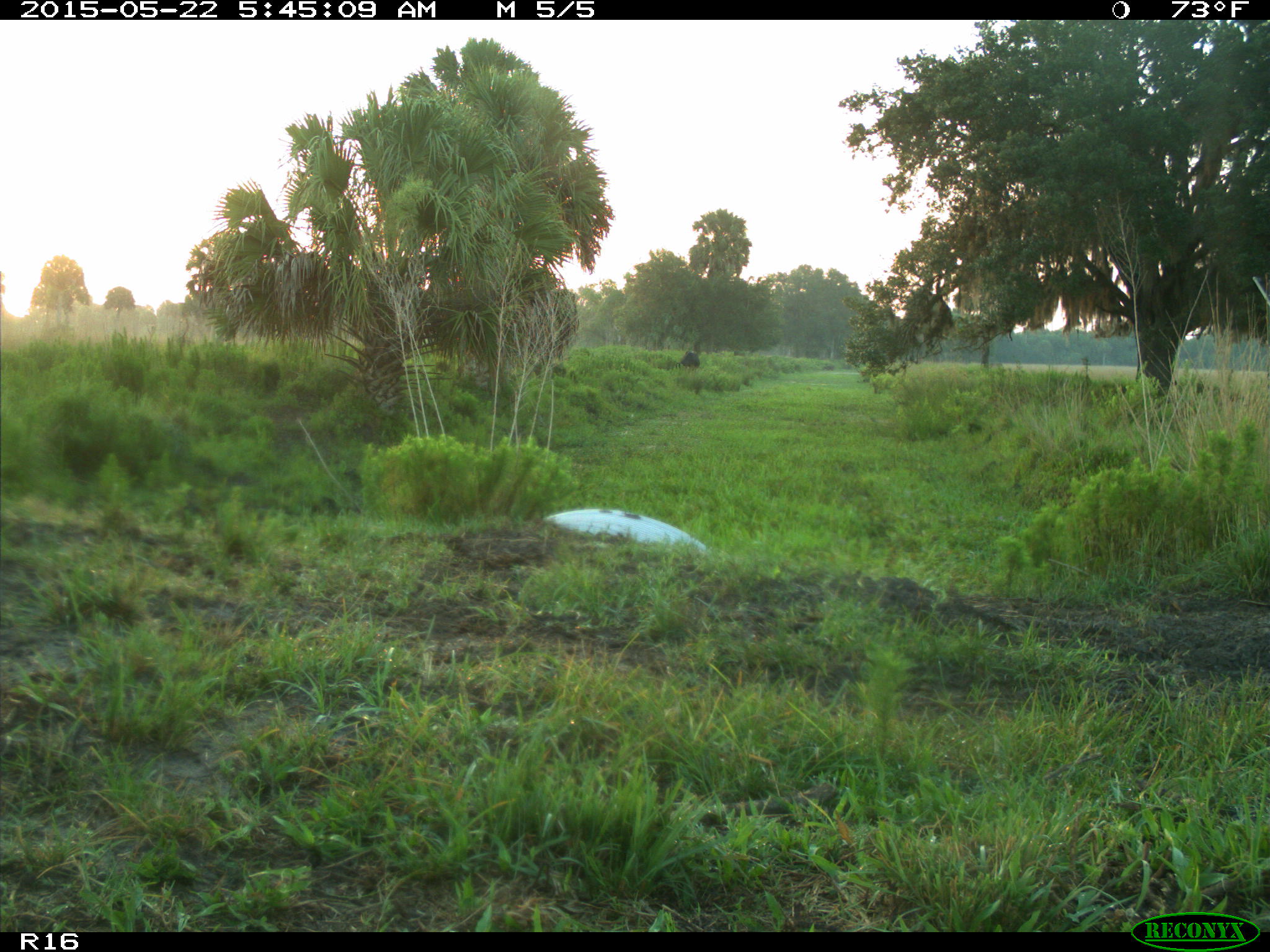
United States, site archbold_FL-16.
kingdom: Animalia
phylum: Chordata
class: Mammalia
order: Artiodactyla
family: Bovidae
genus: Bos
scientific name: Bos taurus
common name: domestic cow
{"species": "Bos taurus (domestic cow)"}